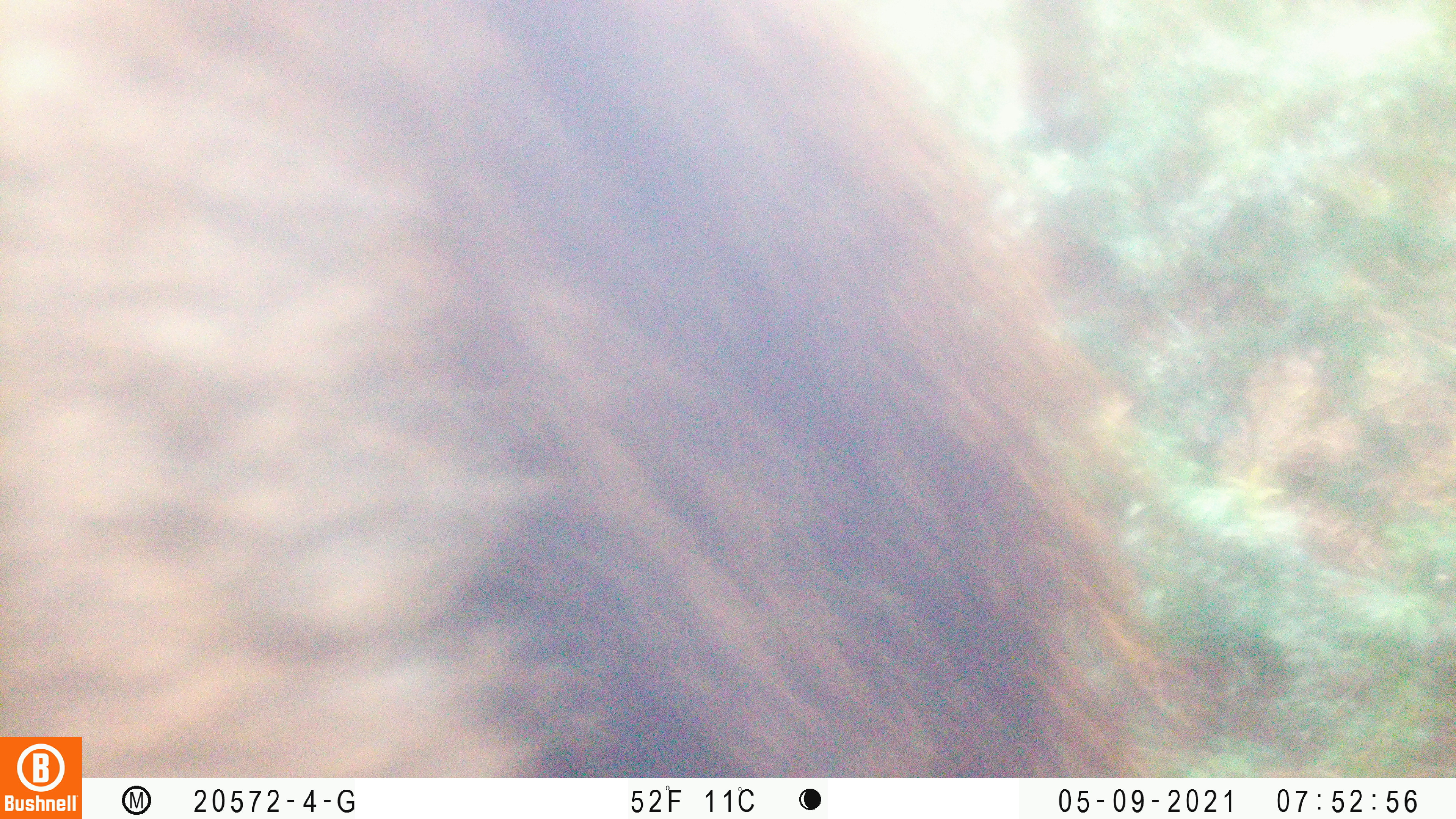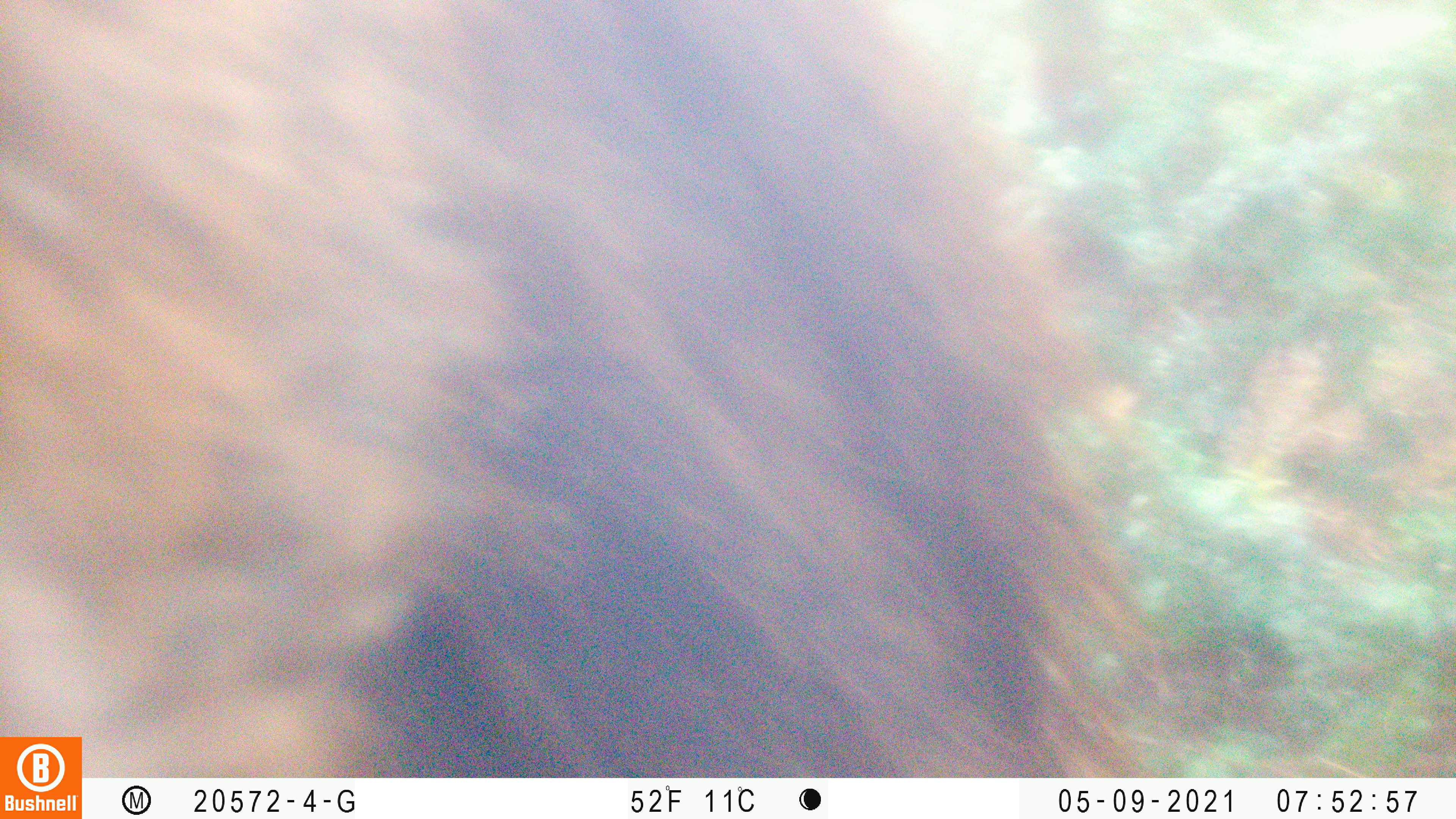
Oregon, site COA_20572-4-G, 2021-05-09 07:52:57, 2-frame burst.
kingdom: Animalia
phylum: Chordata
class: Mammalia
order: Artiodactyla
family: Cervidae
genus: Cervus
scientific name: Cervus canadensis roosevelti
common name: roosevelt elk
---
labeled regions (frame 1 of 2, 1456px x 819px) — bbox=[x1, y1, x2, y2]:
roosevelt elk: bbox=[3, 0, 1263, 730]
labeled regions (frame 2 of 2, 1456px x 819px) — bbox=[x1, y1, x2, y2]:
roosevelt elk: bbox=[2, 2, 1204, 731]